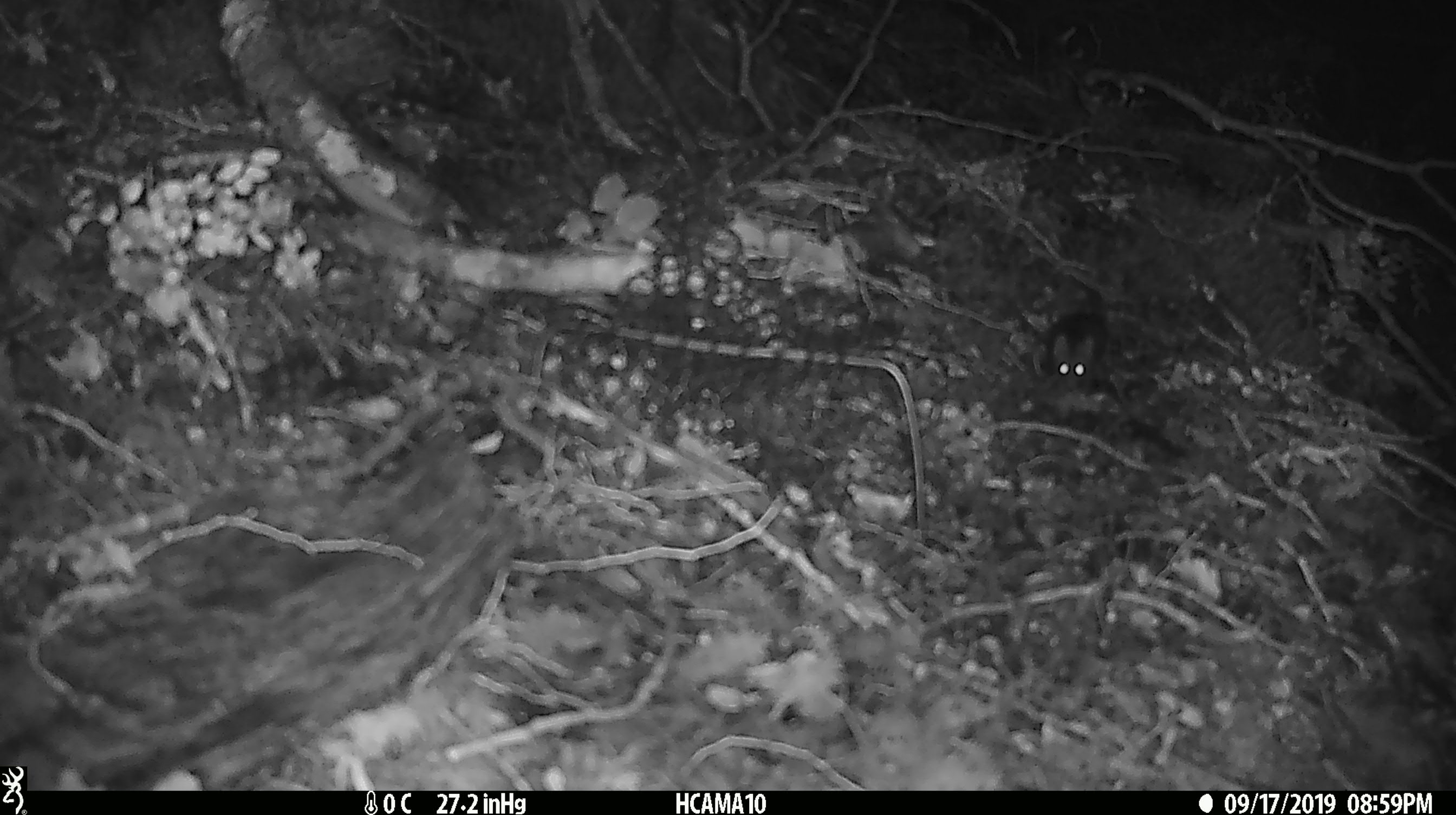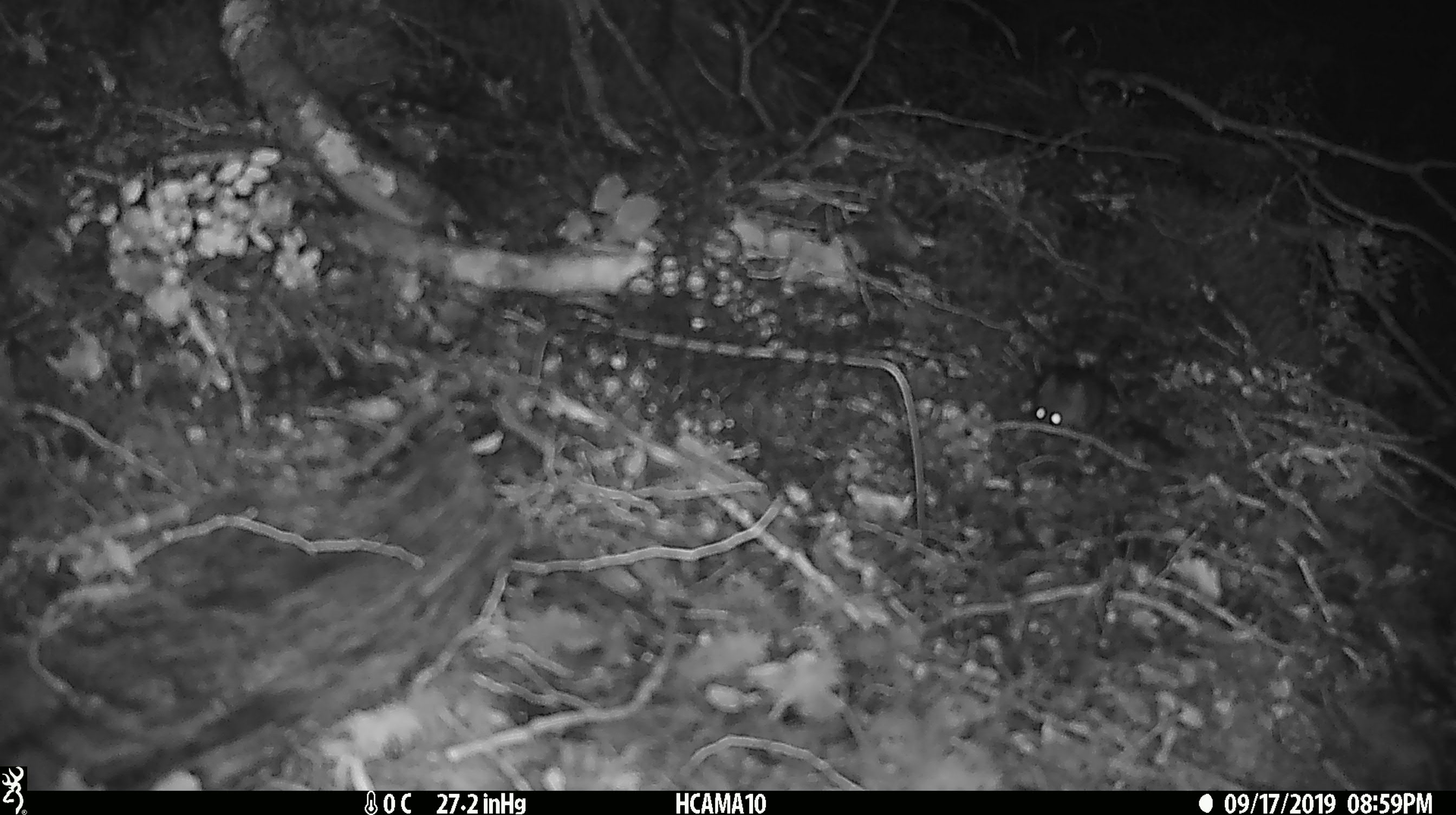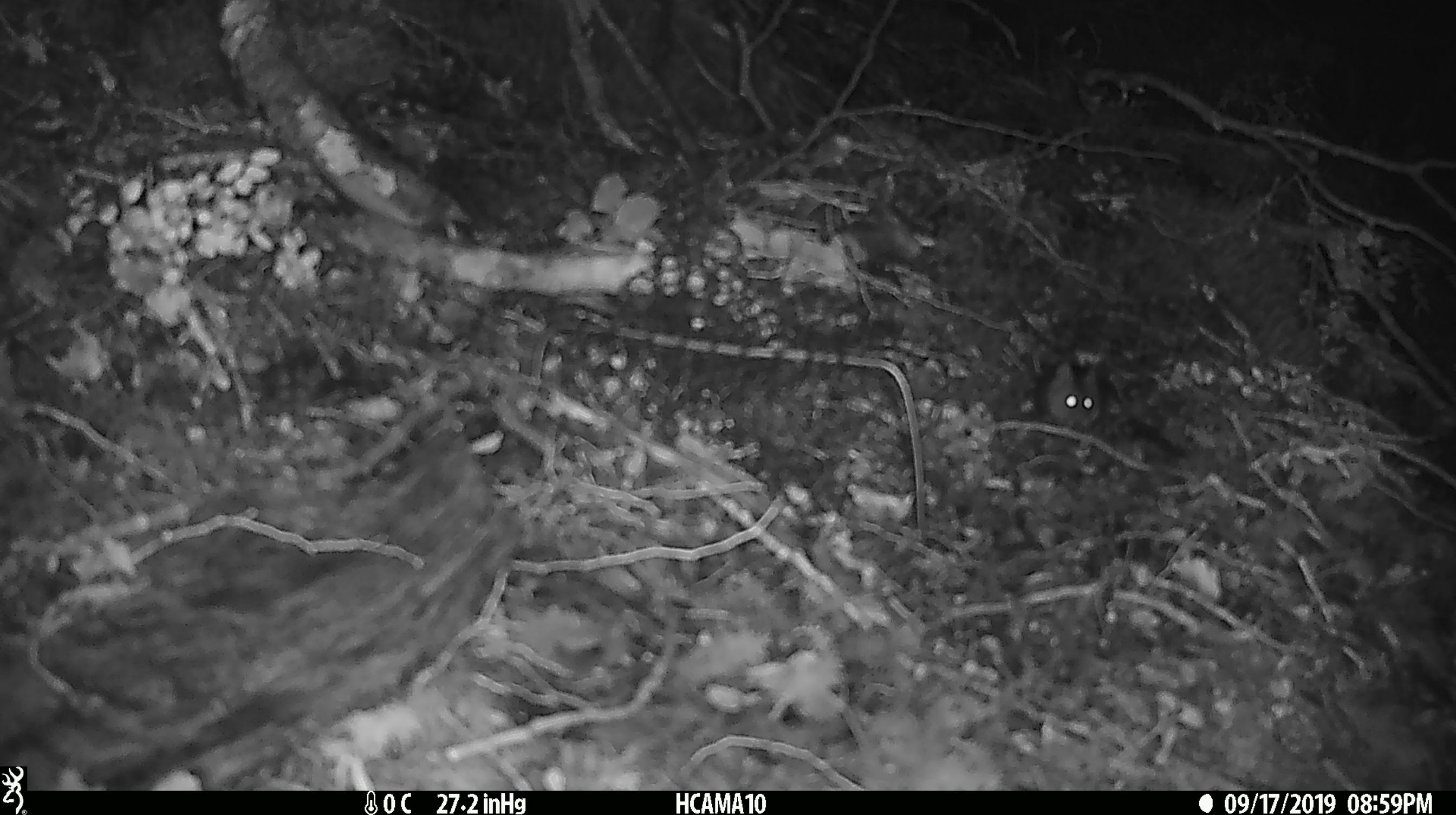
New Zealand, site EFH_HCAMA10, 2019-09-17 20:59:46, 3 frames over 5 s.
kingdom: Animalia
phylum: Chordata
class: Mammalia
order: Rodentia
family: Muridae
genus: Mus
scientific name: Mus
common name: mouse